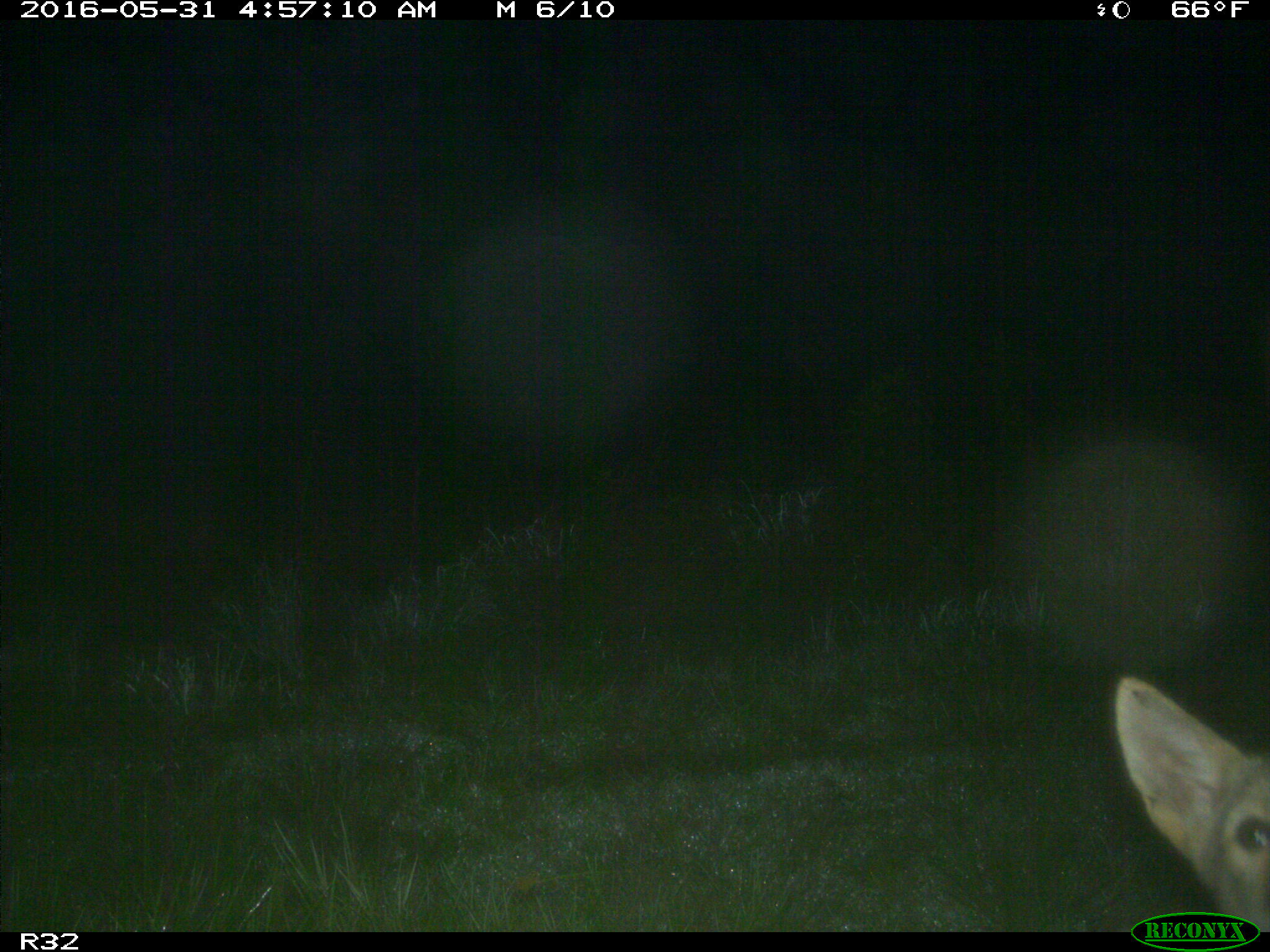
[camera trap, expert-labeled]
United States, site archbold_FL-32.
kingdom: Animalia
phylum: Chordata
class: Mammalia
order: Carnivora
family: Canidae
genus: Canis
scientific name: Canis latrans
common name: coyote